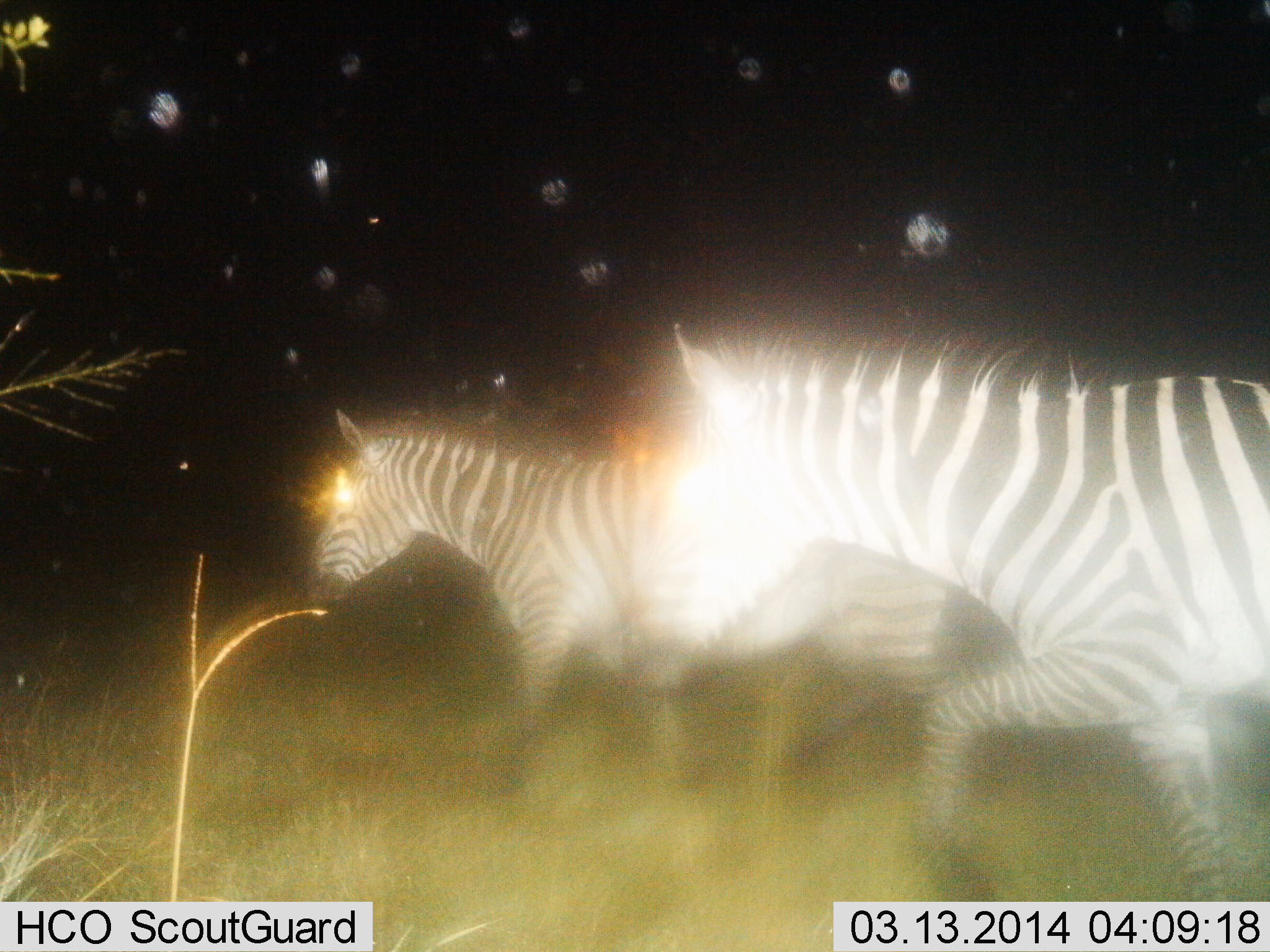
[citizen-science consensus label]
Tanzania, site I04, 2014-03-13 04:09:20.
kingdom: Animalia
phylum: Chordata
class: Mammalia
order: Perissodactyla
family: Equidae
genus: Equus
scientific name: Equus quagga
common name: plains zebra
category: zebra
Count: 2.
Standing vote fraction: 20%.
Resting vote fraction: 0%.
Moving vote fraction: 90%.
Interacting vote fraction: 0%.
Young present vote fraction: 0%.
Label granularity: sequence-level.